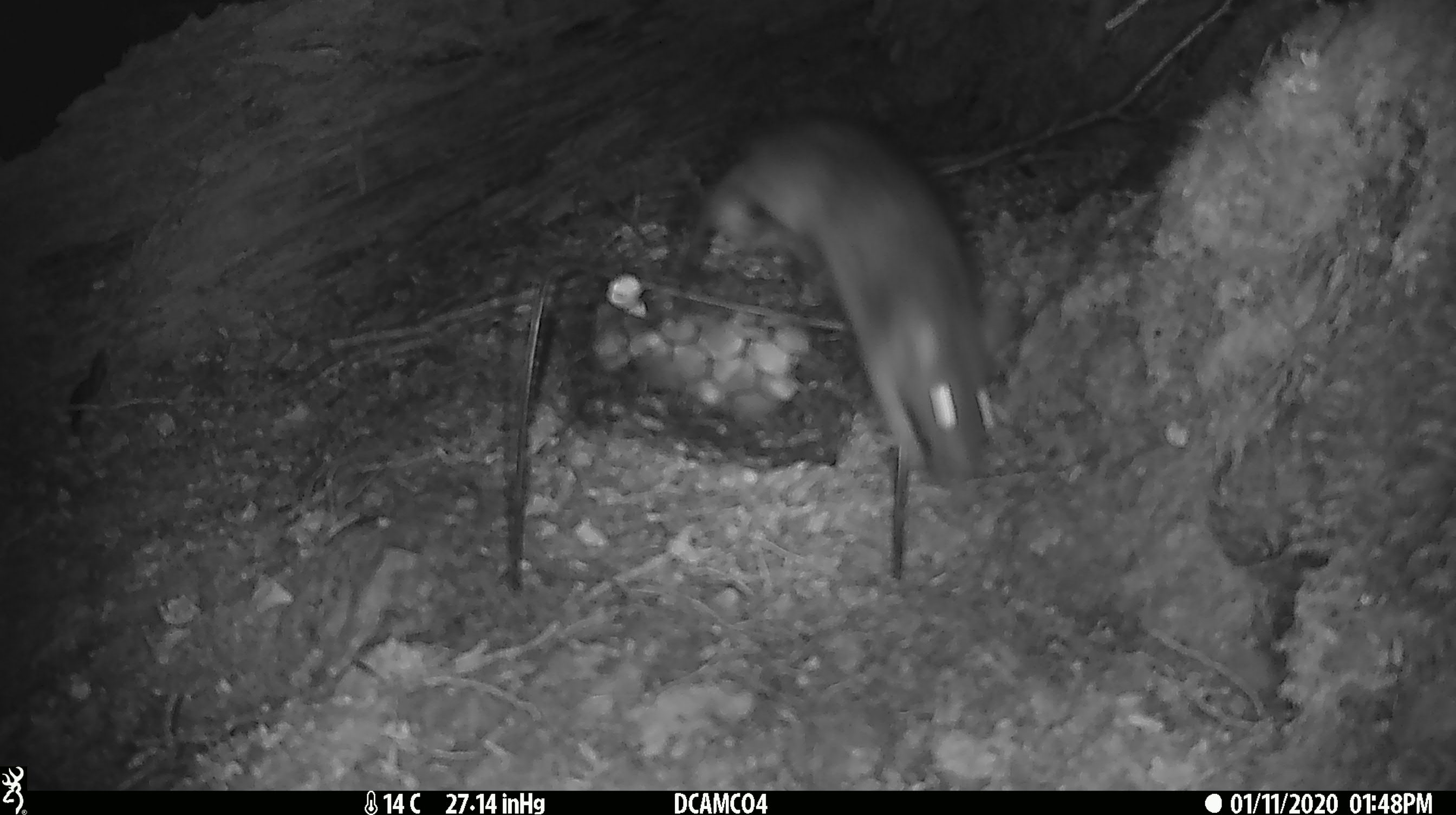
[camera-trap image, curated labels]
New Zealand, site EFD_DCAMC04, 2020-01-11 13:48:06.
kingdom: Animalia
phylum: Chordata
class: Mammalia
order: Rodentia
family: Muridae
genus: Rattus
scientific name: Rattus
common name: rat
Rat (Rattus).